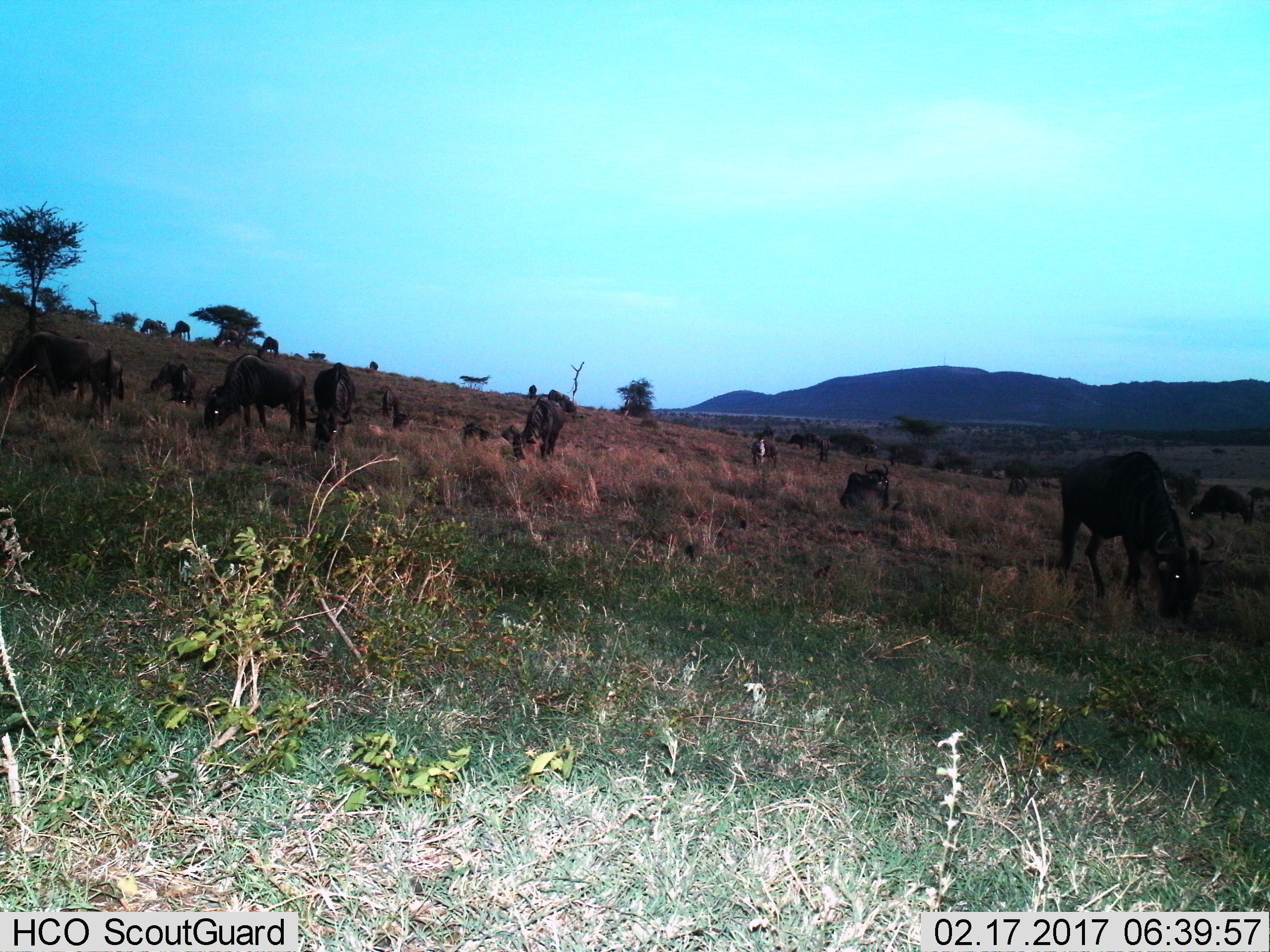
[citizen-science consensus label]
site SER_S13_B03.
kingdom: Animalia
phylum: Chordata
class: Mammalia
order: Artiodactyla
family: Bovidae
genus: Connochaetes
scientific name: Connochaetes taurinus taurinus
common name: blue wildebeest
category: wildebeestblue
Wildebeestblue (blue wildebeest) (Connochaetes taurinus taurinus), count 11-50. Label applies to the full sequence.